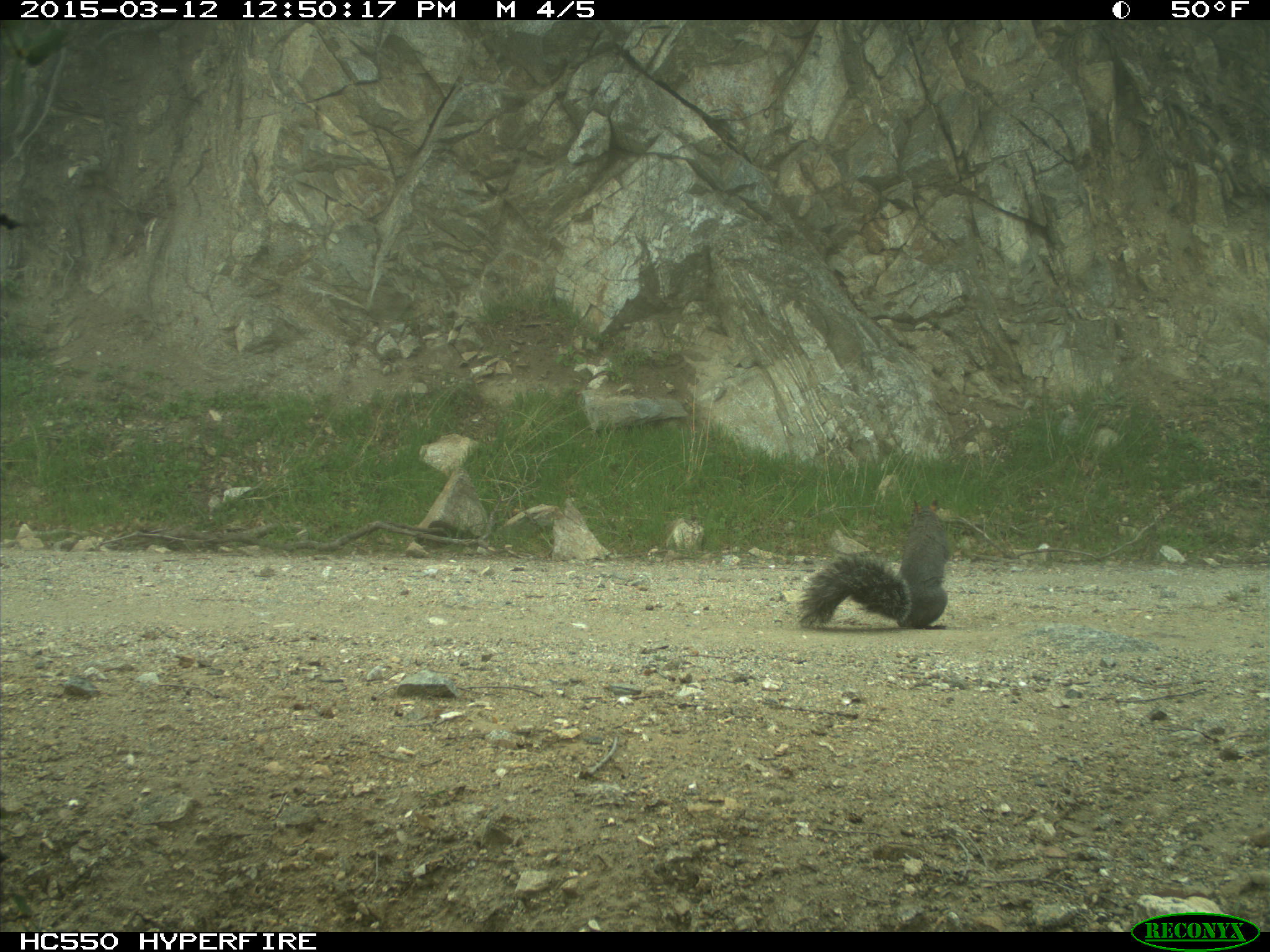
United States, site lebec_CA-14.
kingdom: Animalia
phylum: Chordata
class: Mammalia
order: Rodentia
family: Sciuridae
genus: Sciurus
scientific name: Sciurus carolinensis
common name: eastern gray squirrel